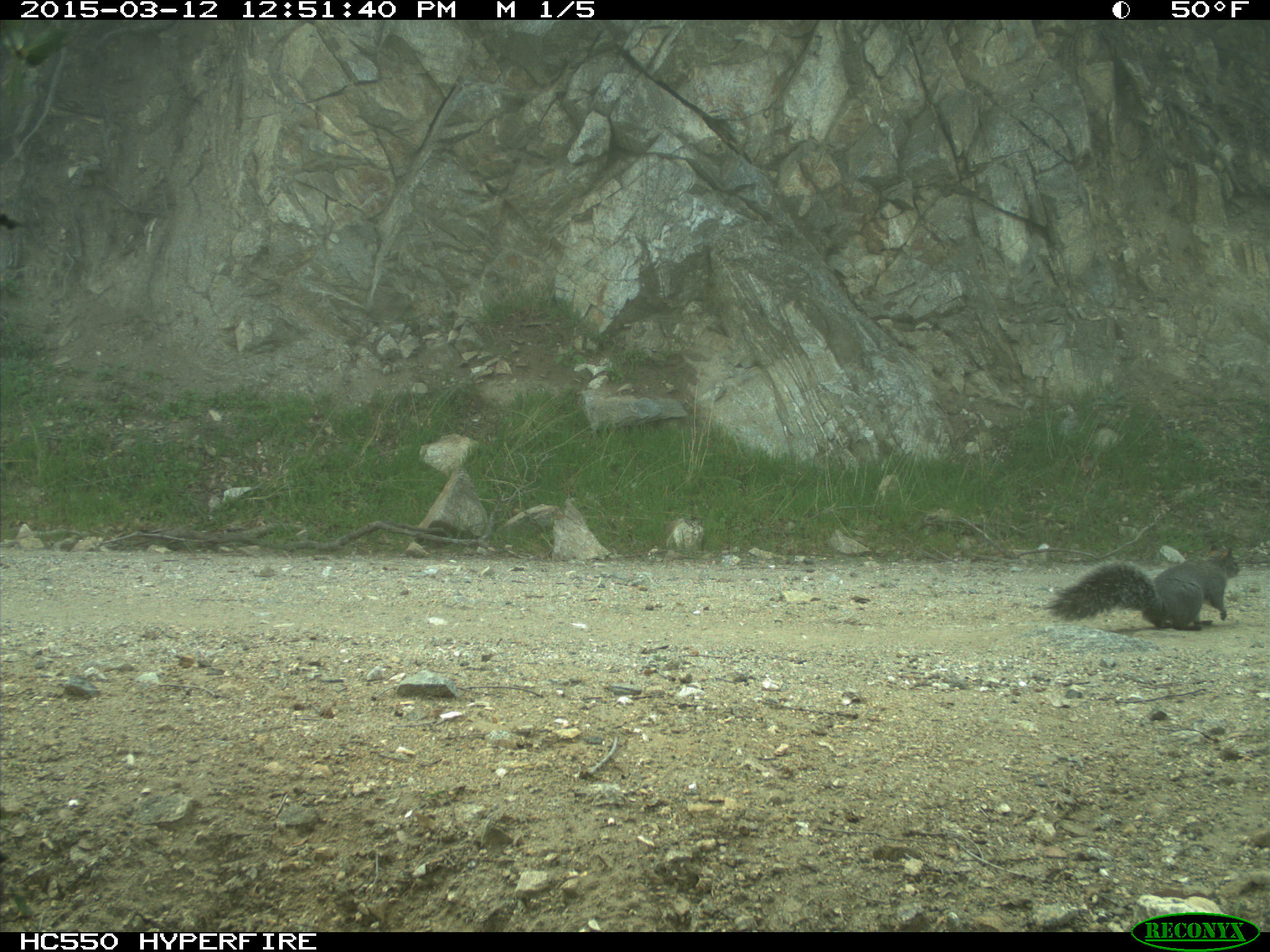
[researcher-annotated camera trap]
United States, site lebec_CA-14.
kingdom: Animalia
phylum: Chordata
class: Mammalia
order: Rodentia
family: Sciuridae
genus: Sciurus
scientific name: Sciurus carolinensis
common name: eastern gray squirrel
Sciurus carolinensis (eastern gray squirrel).